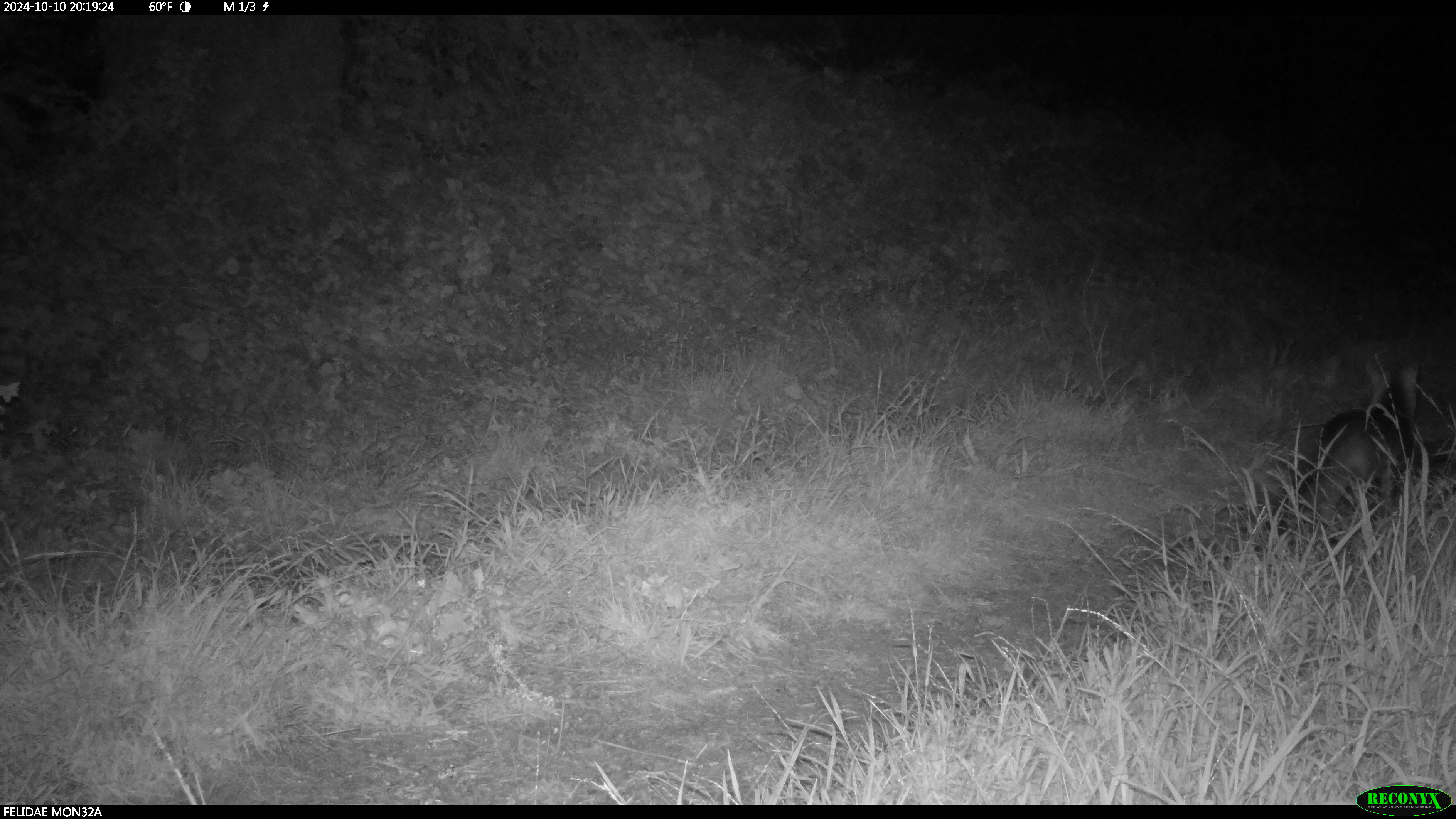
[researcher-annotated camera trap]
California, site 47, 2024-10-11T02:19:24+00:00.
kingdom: Animalia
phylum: Chordata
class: Mammalia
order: Carnivora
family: Canidae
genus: Urocyon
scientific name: Urocyon cinereoargenteus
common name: gray fox